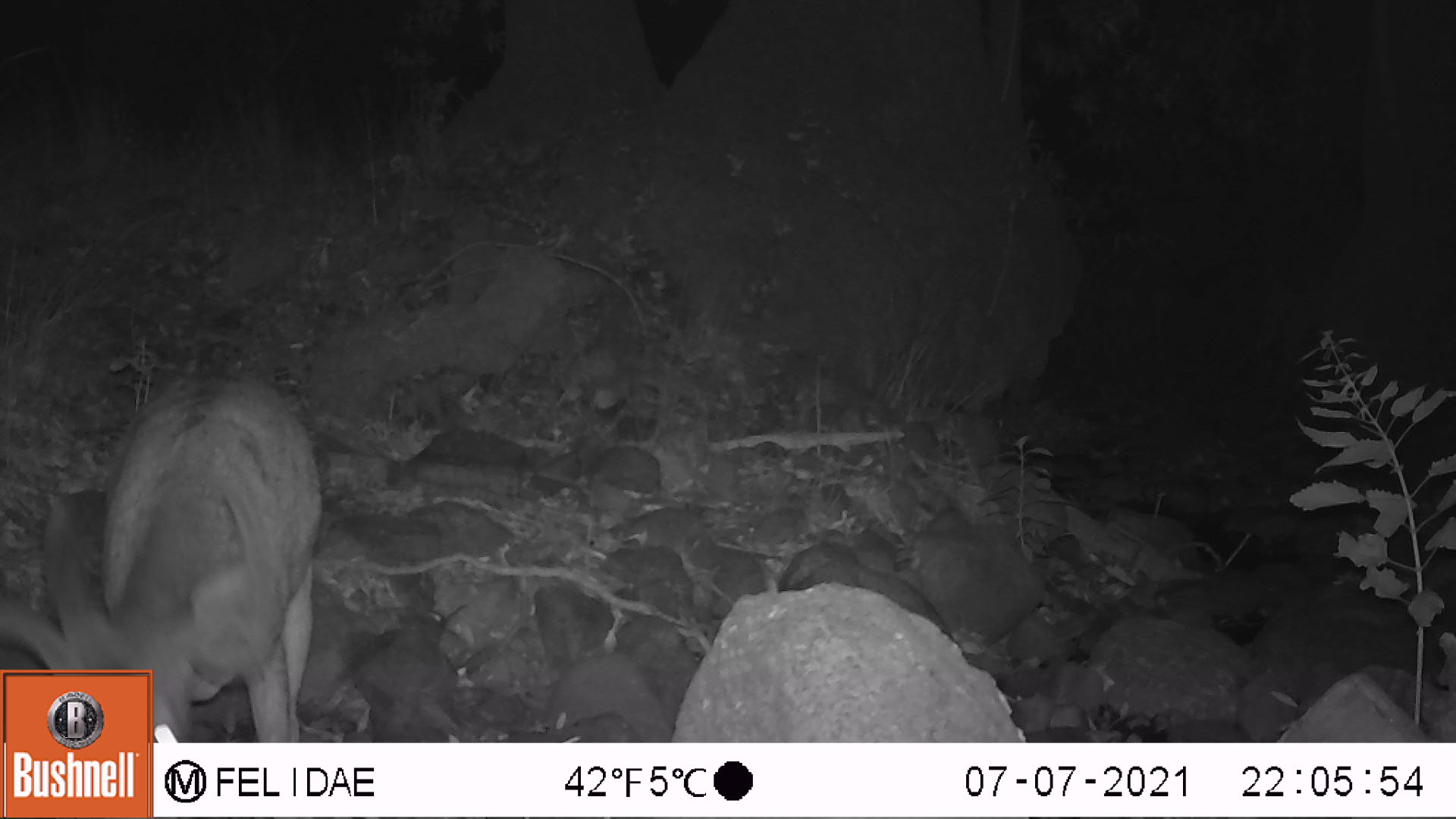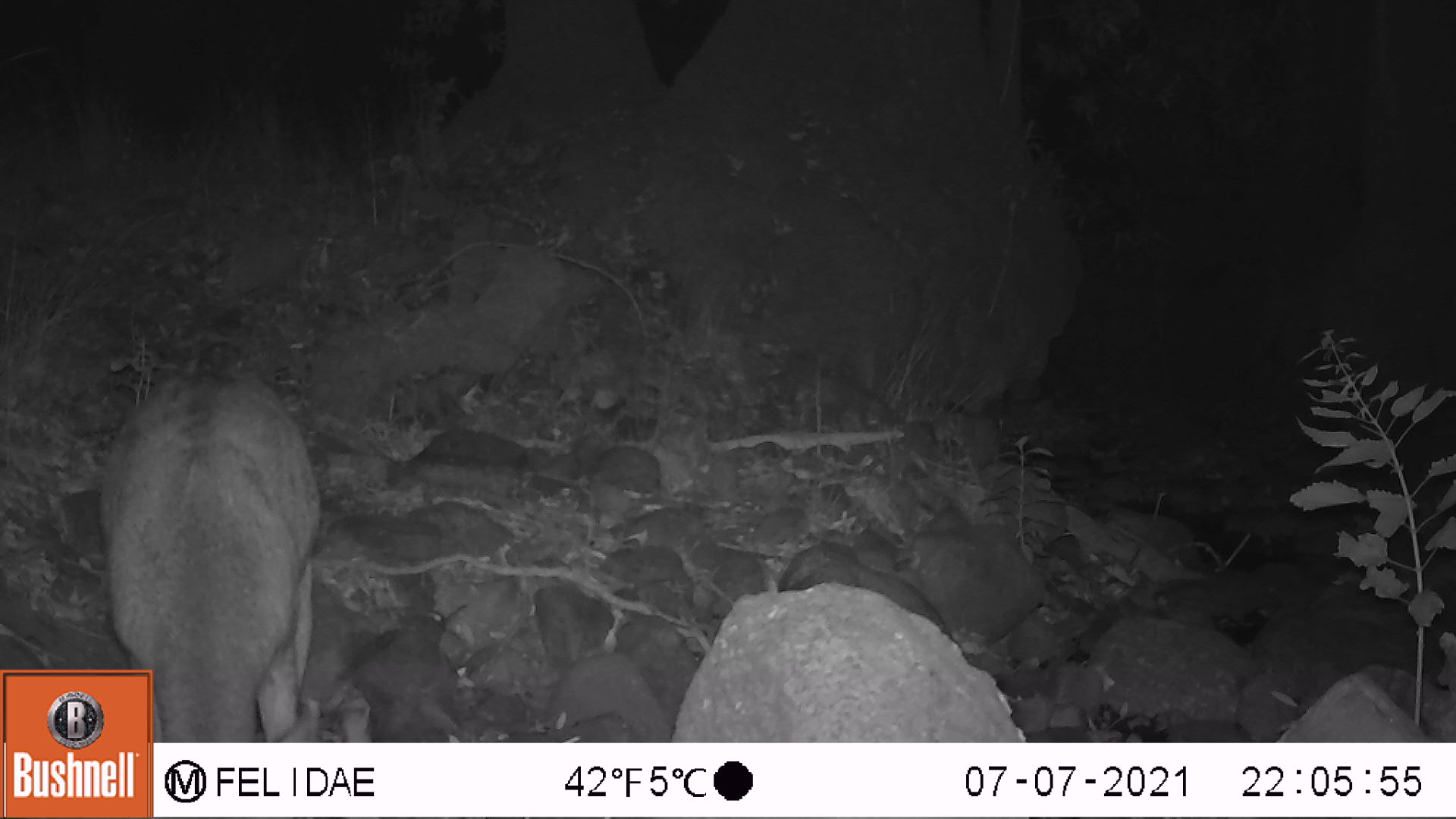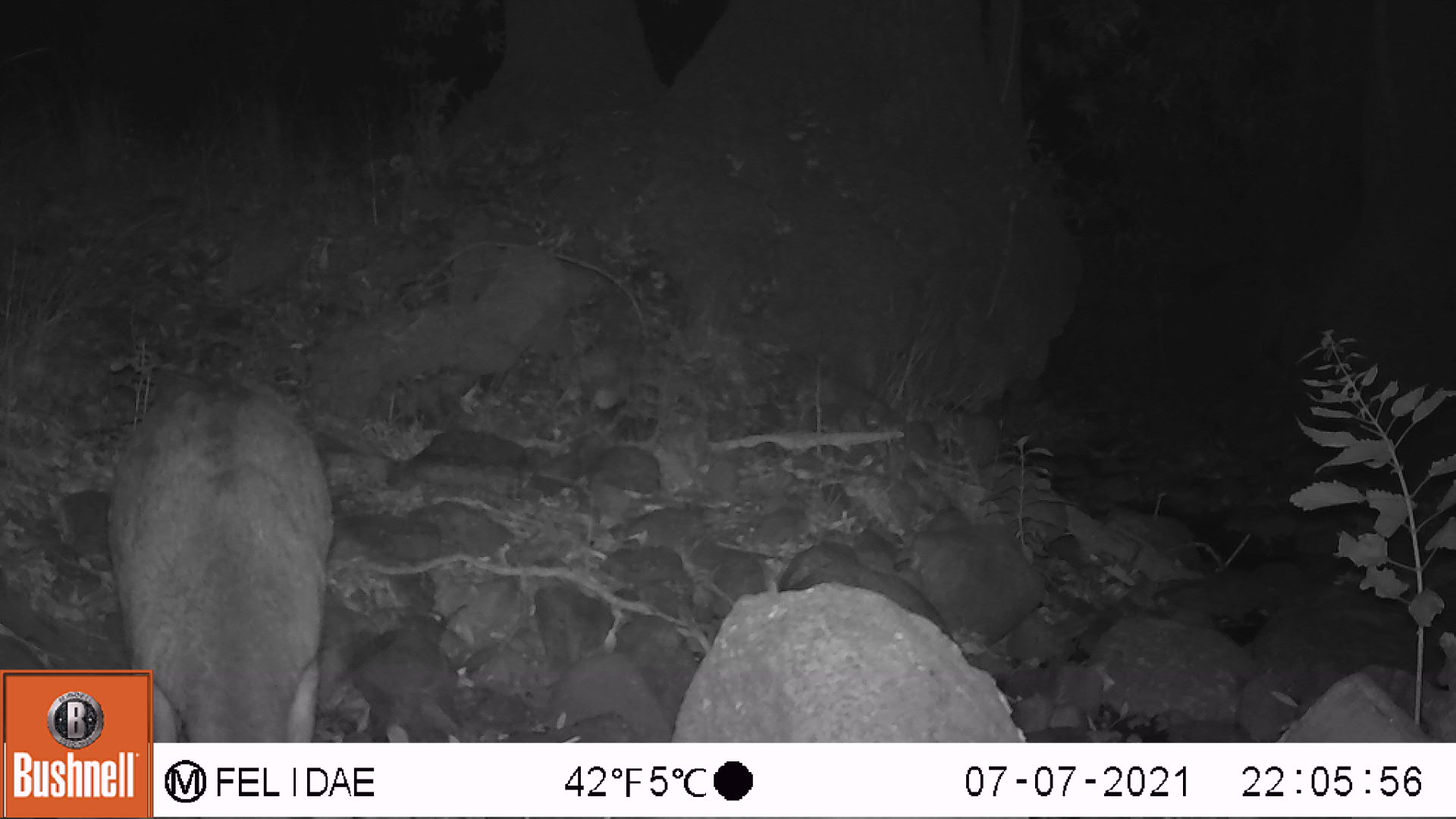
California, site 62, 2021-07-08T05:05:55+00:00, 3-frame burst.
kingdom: Animalia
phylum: Chordata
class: Mammalia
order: Artiodactyla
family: Cervidae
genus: Odocoileus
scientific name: Odocoileus hemionus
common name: mule deer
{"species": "mule deer (Odocoileus hemionus)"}